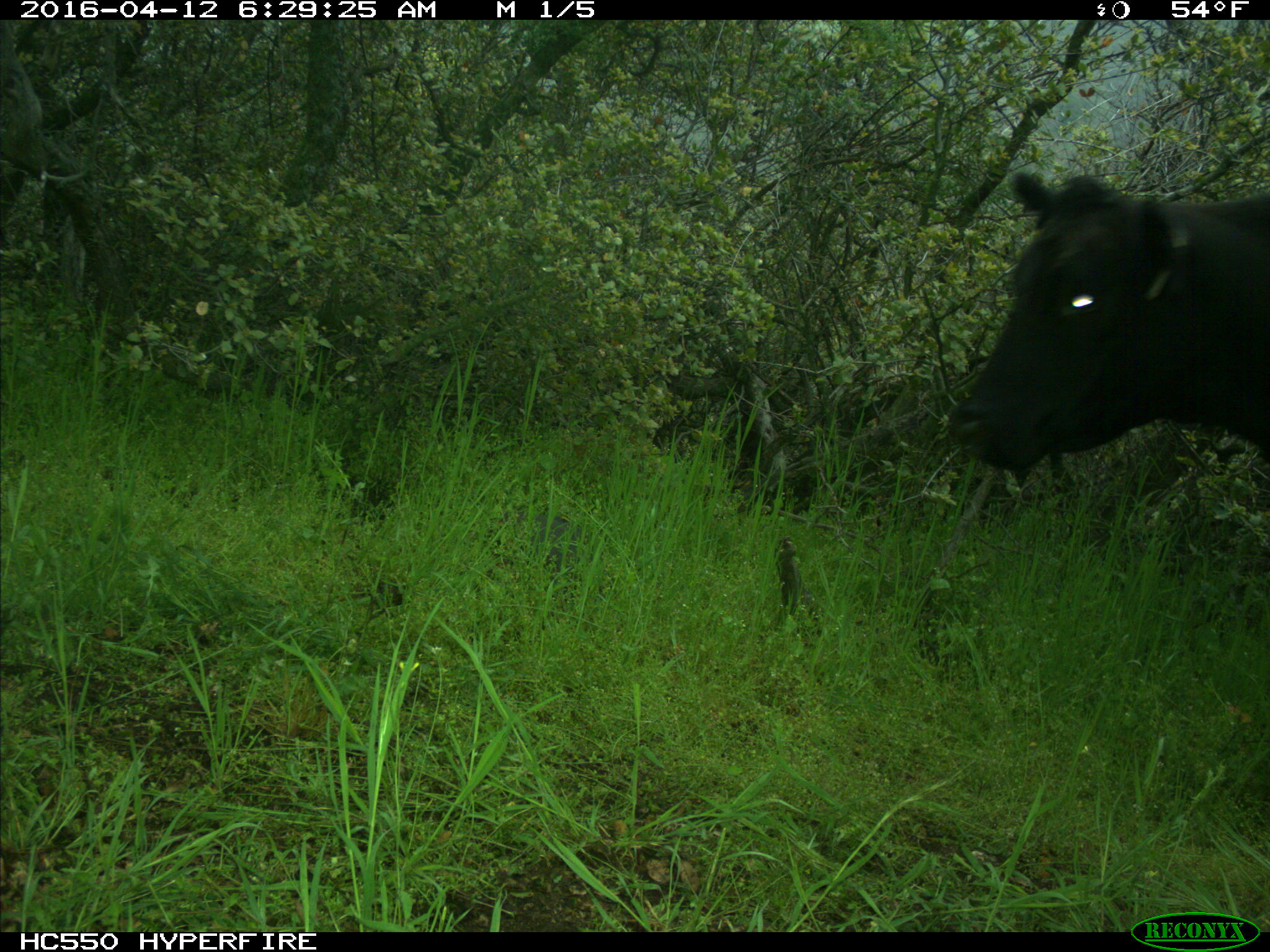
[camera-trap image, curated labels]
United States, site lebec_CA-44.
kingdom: Animalia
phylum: Chordata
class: Mammalia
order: Artiodactyla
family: Bovidae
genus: Bos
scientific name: Bos taurus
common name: domestic cow